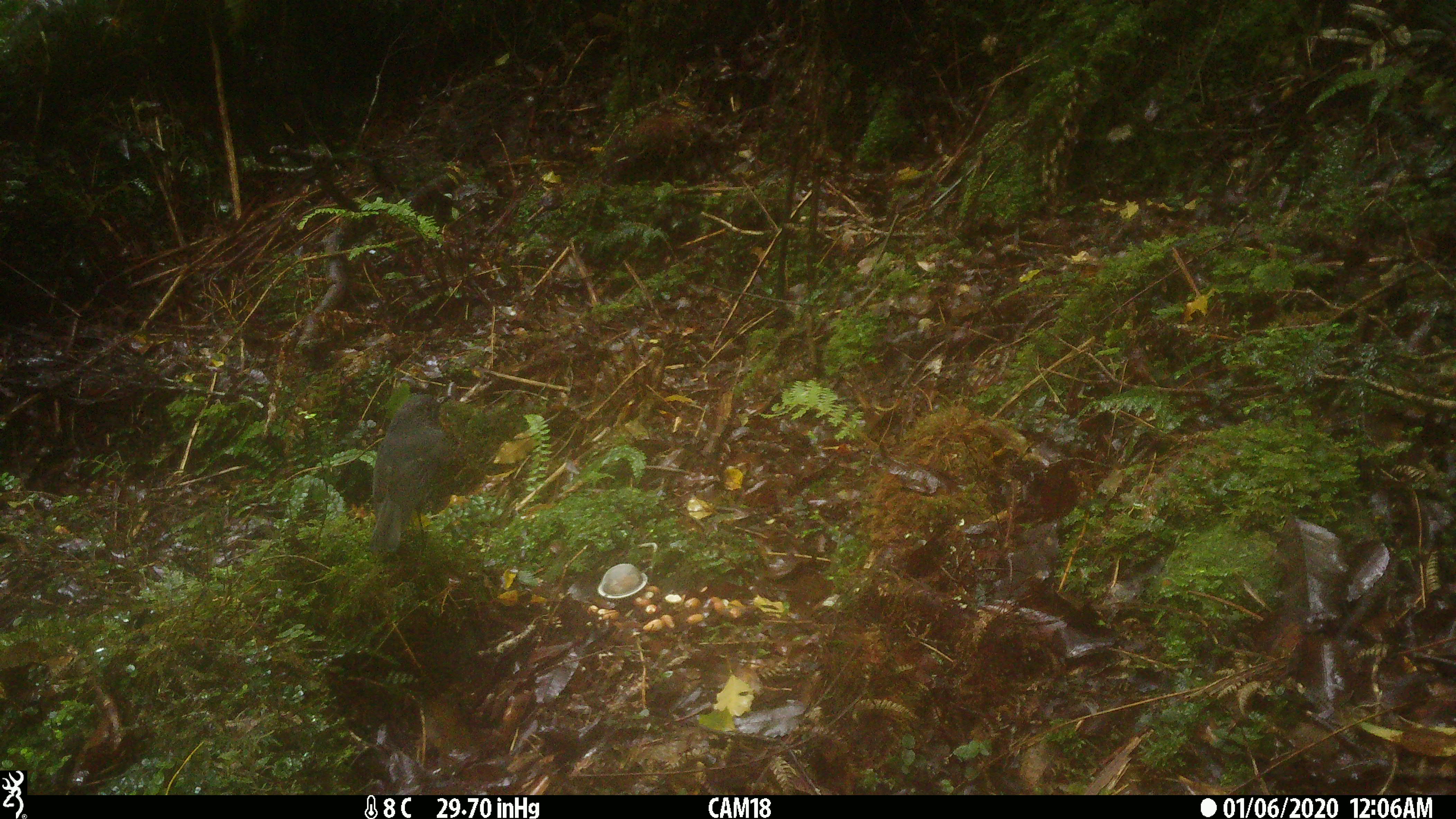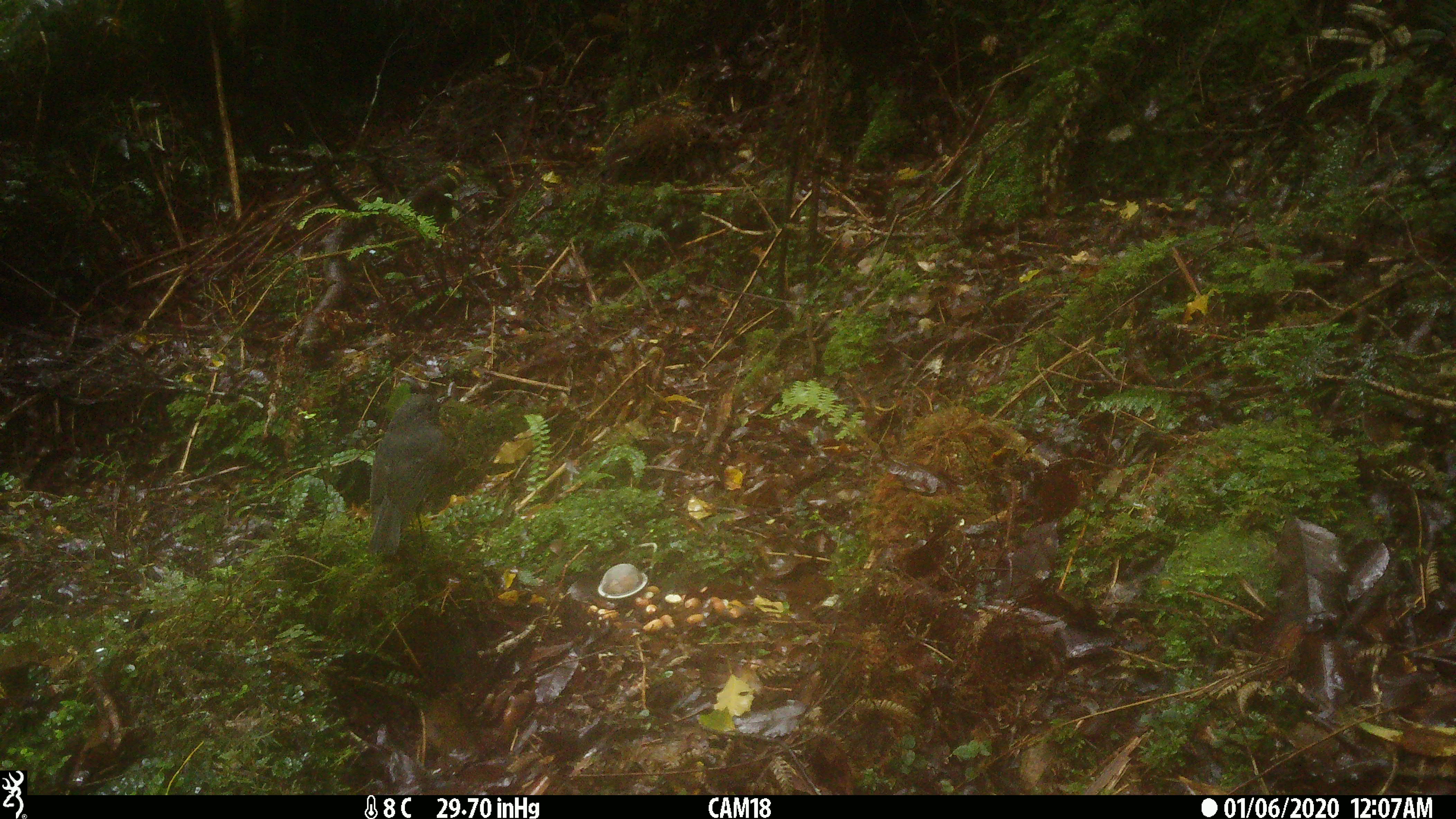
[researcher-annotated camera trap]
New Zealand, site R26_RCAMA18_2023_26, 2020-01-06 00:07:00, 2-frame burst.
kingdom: Animalia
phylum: Chordata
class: Aves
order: Passeriformes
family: Petroicidae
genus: Petroica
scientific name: Petroica australis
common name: new zealand robin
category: robin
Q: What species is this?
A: Robin (new zealand robin) (Petroica australis).